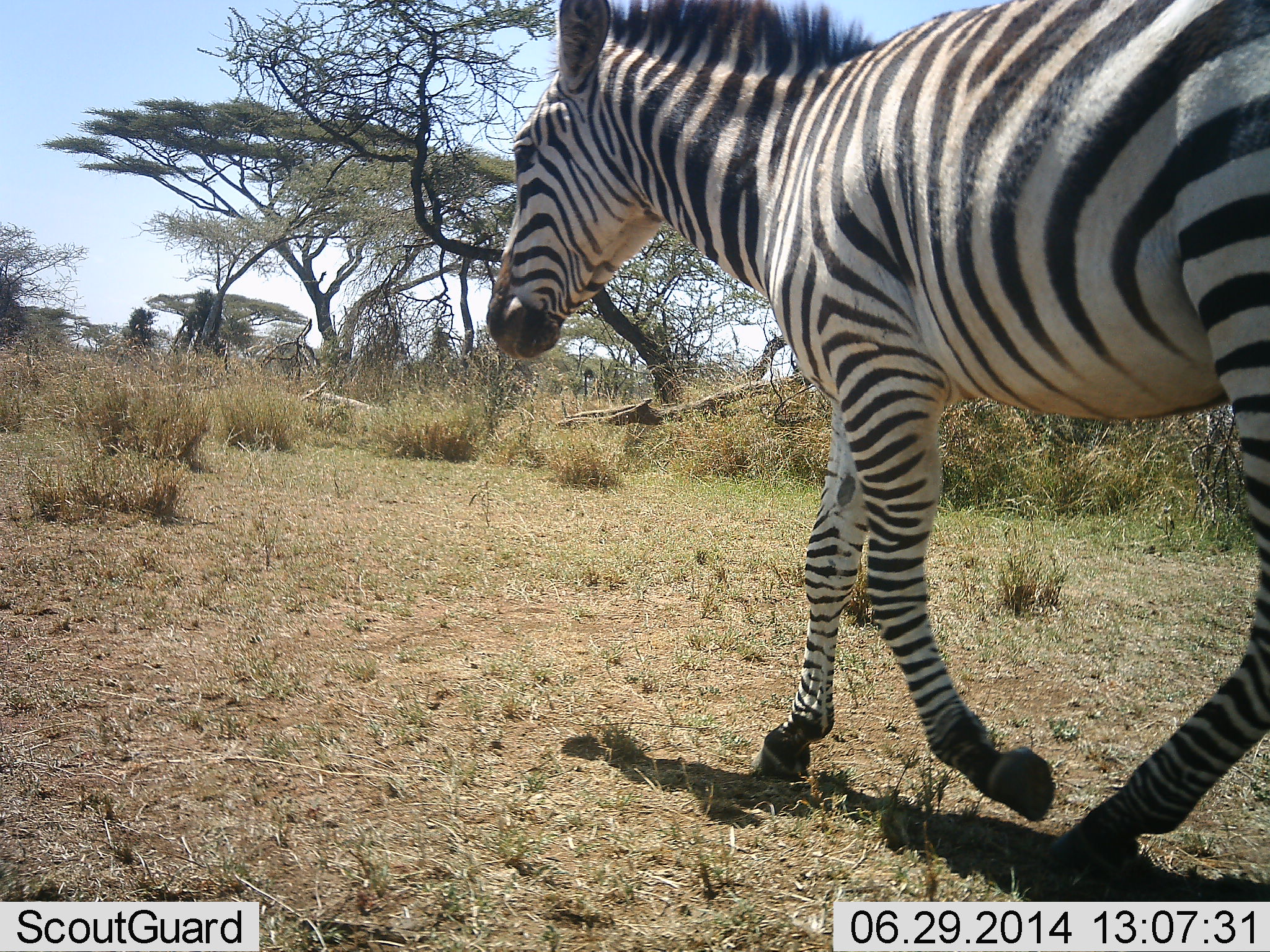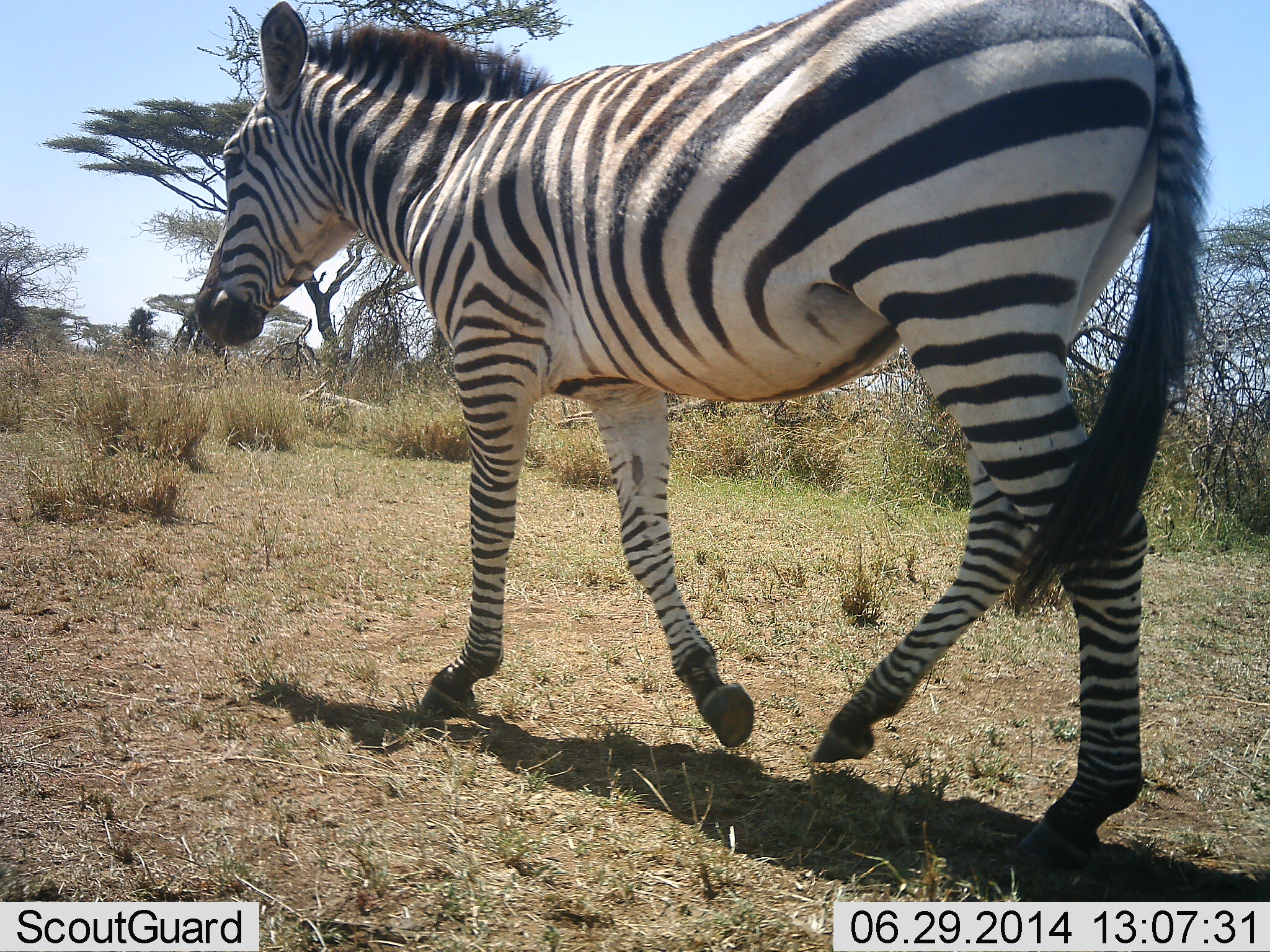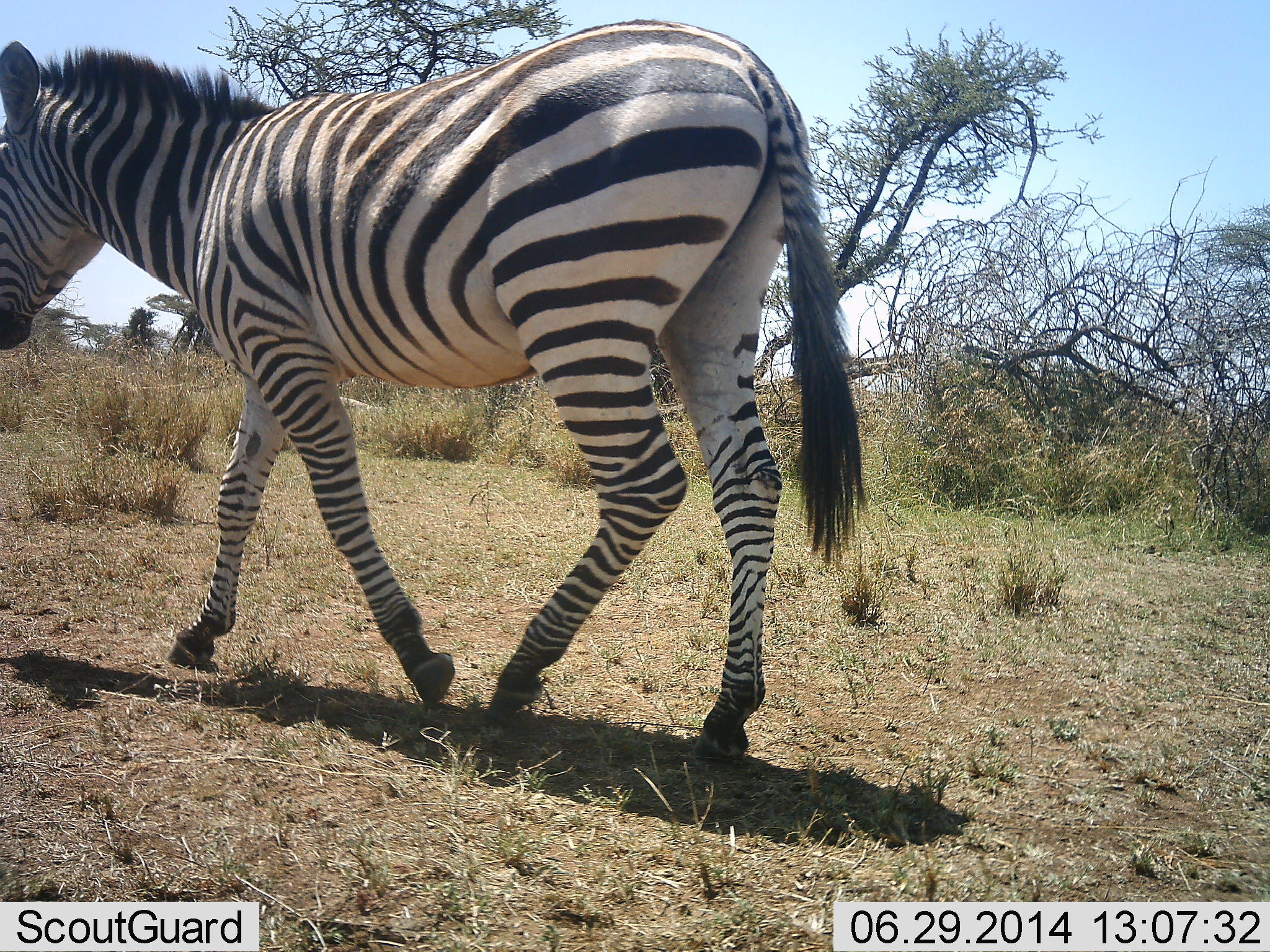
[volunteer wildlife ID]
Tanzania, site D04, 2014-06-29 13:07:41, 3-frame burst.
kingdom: Animalia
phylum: Chordata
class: Mammalia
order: Perissodactyla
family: Equidae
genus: Equus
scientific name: Equus quagga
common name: plains zebra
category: zebra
Zebra (plains zebra) (Equus quagga), count 1. Behavior (volunteer vote fractions): standing 10%, resting 0%, moving 100%, interacting 0%. Young present (vote fraction): 0%. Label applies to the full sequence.